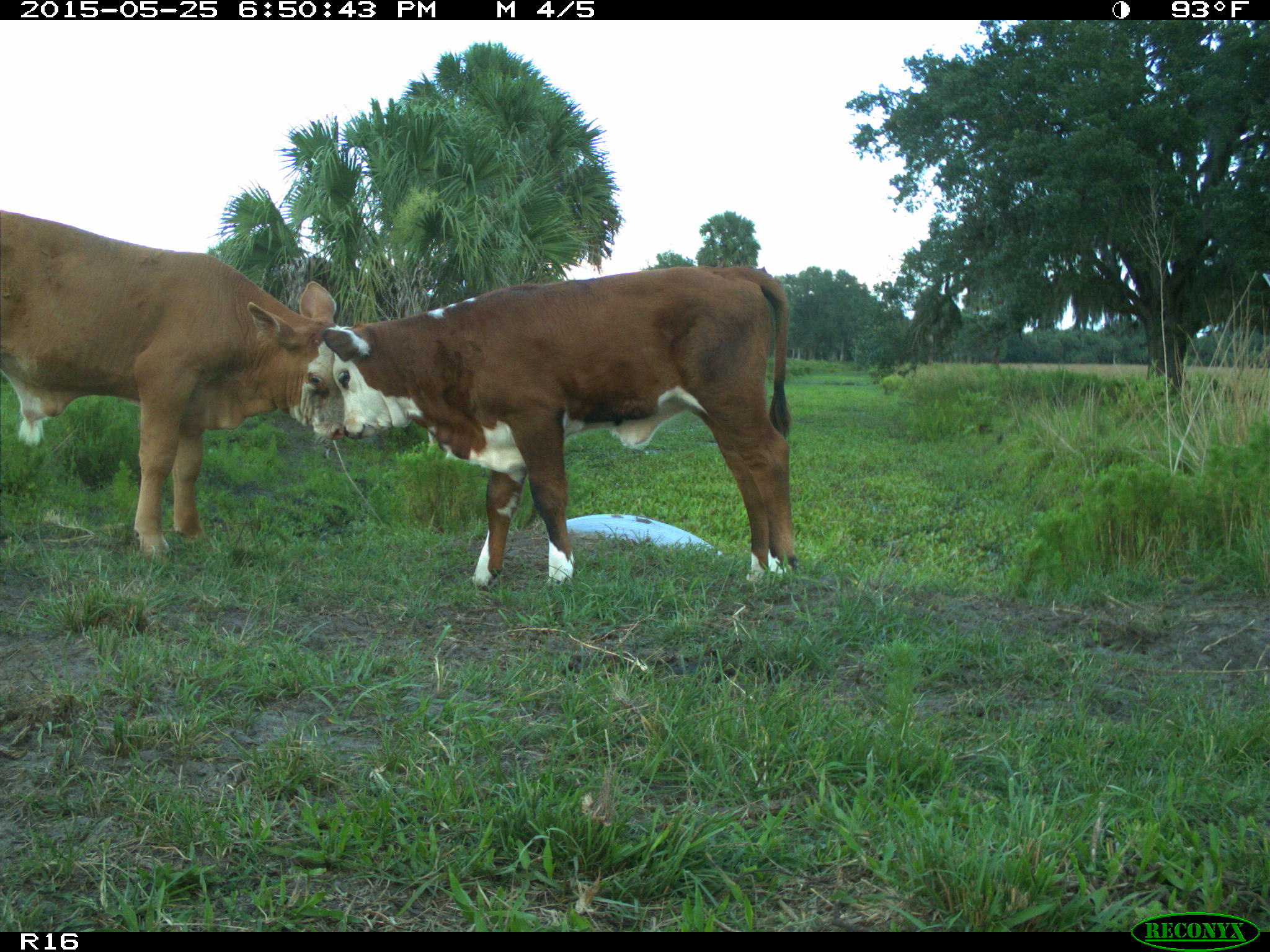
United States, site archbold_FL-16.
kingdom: Animalia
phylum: Chordata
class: Mammalia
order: Artiodactyla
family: Bovidae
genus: Bos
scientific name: Bos taurus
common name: domestic cow